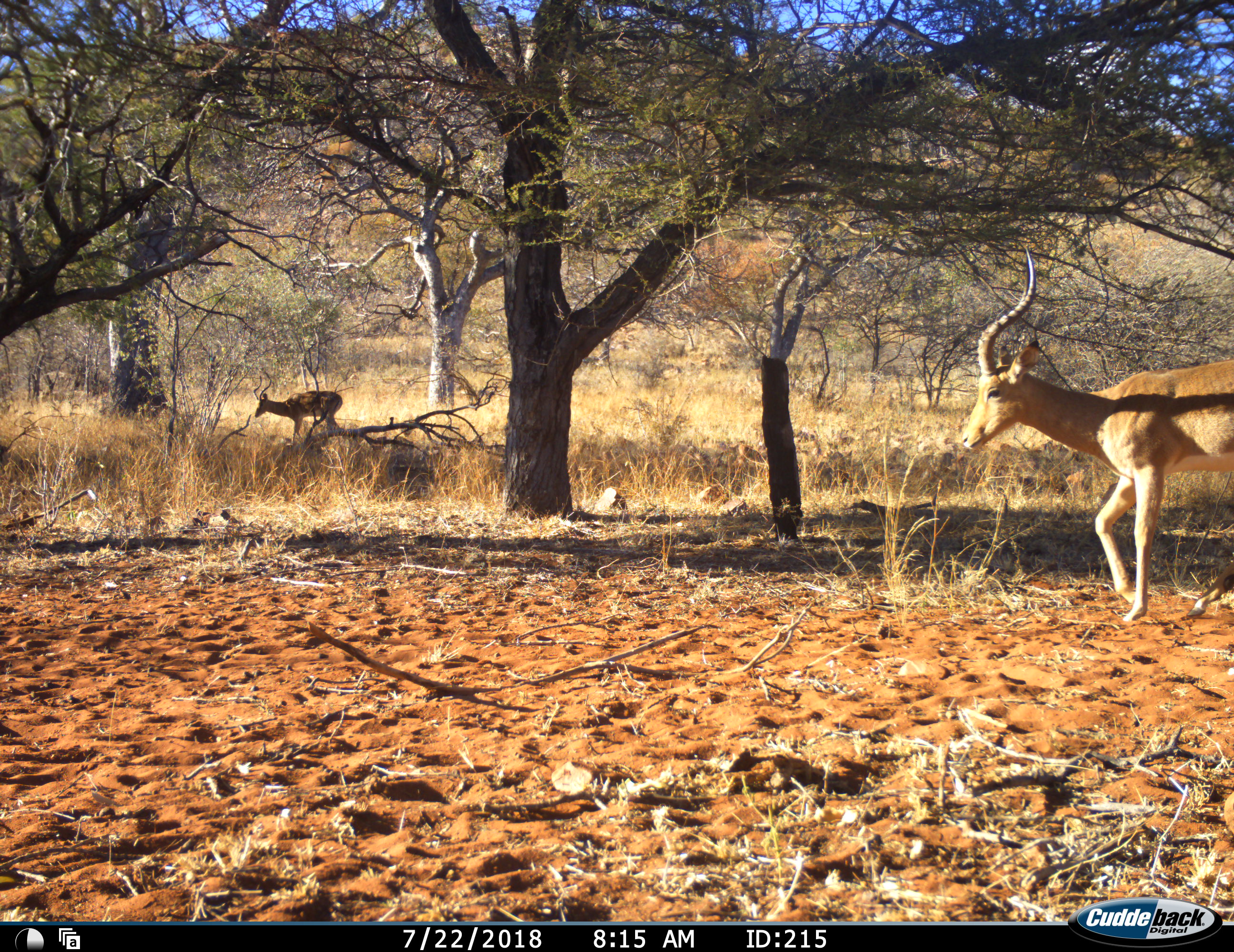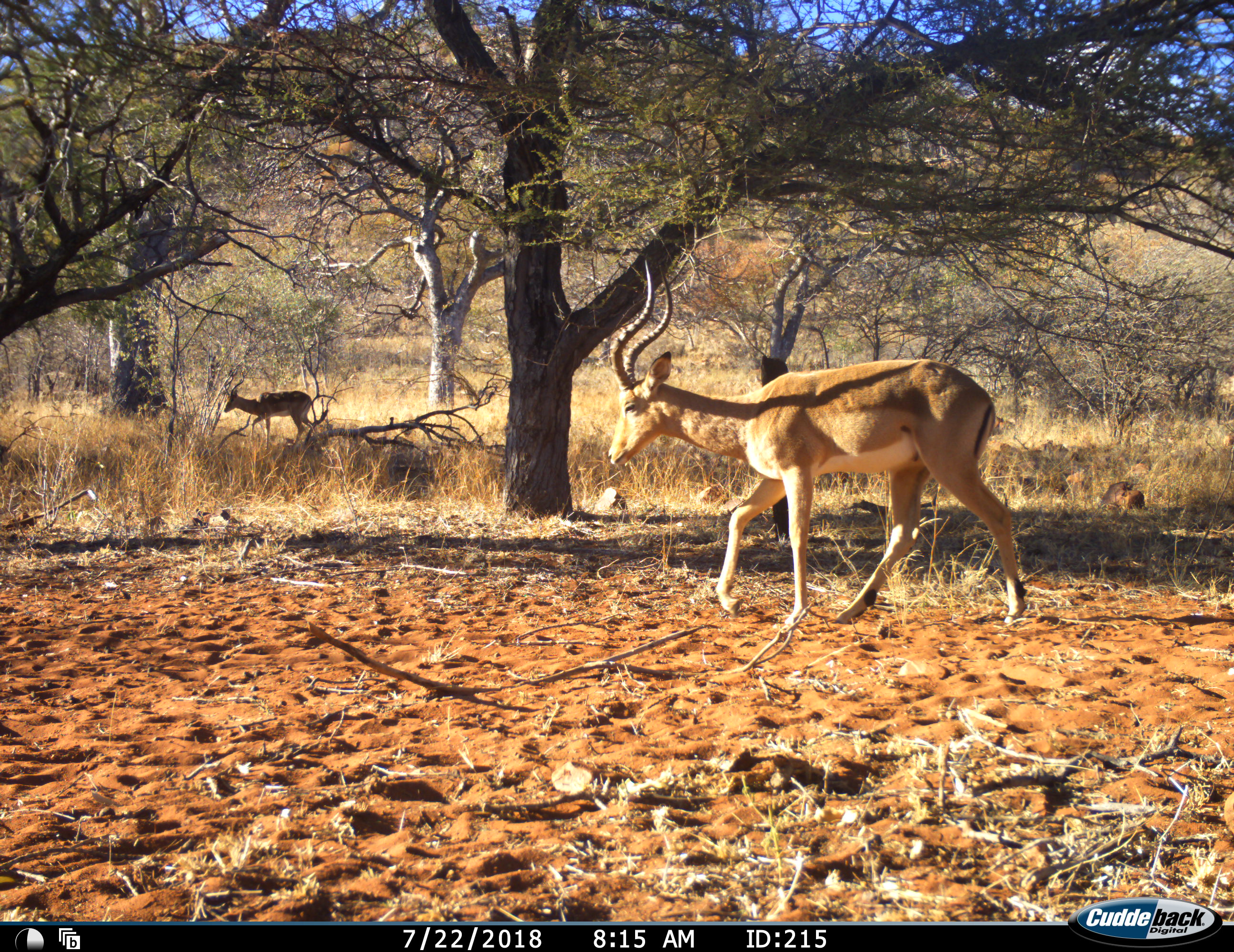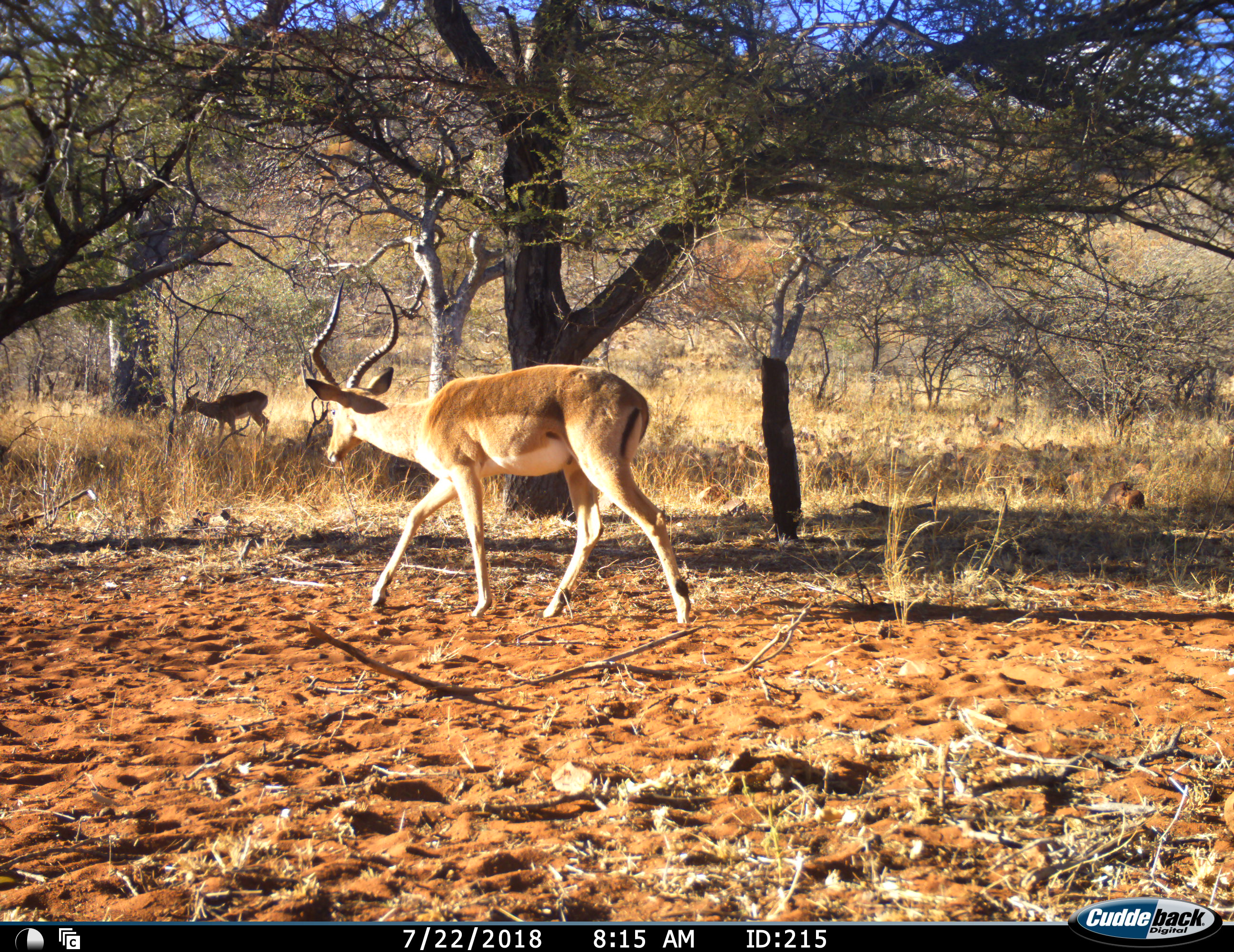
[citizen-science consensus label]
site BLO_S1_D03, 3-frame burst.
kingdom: Animalia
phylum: Chordata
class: Mammalia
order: Artiodactyla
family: Bovidae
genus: Aepyceros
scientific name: Aepyceros melampus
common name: impala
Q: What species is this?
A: Impala (Aepyceros melampus).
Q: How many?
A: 2.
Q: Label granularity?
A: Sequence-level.